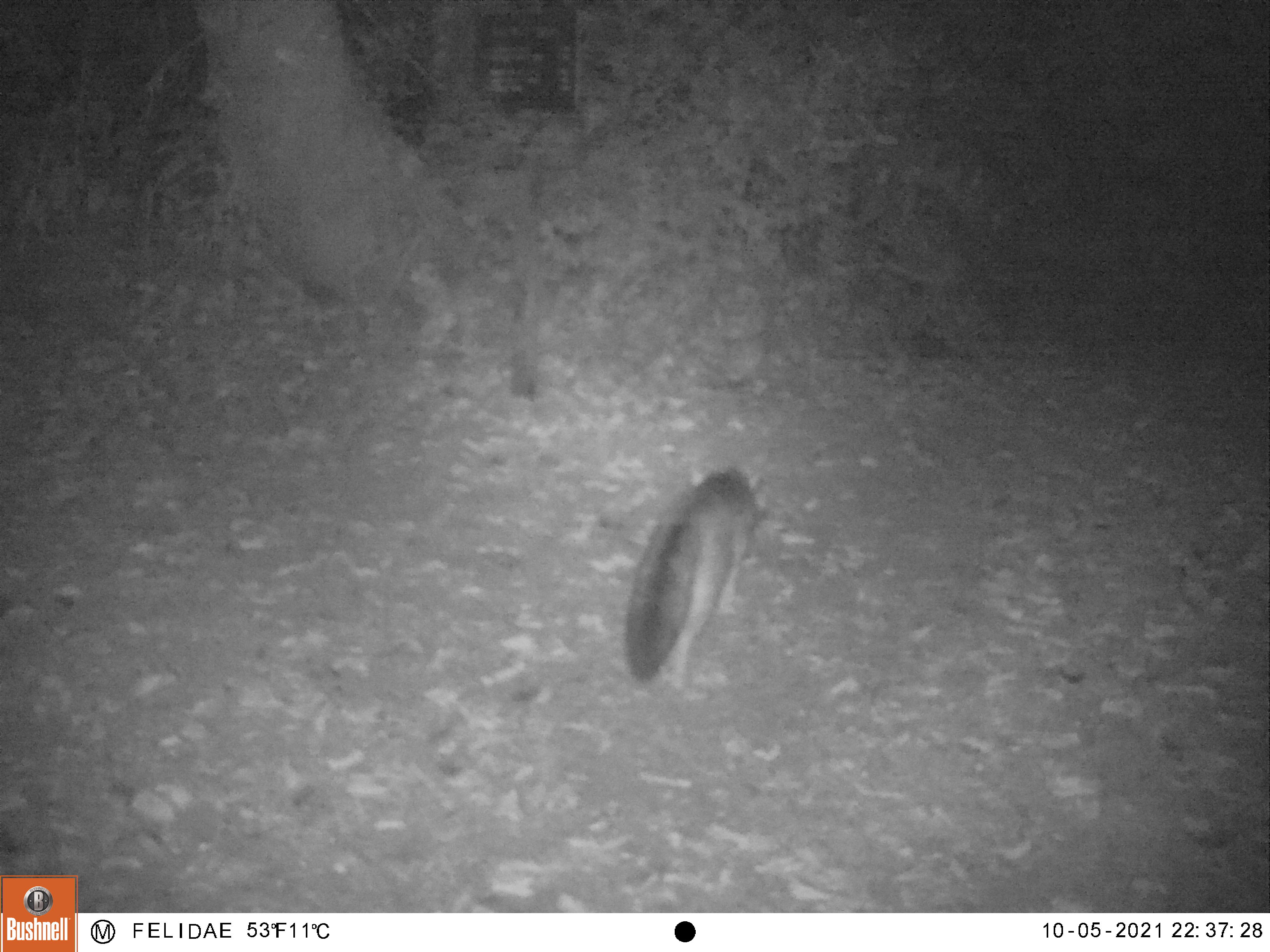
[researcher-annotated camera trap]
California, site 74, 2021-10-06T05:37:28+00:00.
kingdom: Animalia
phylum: Chordata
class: Mammalia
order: Carnivora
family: Canidae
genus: Urocyon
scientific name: Urocyon cinereoargenteus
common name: gray fox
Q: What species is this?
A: Gray fox (Urocyon cinereoargenteus).